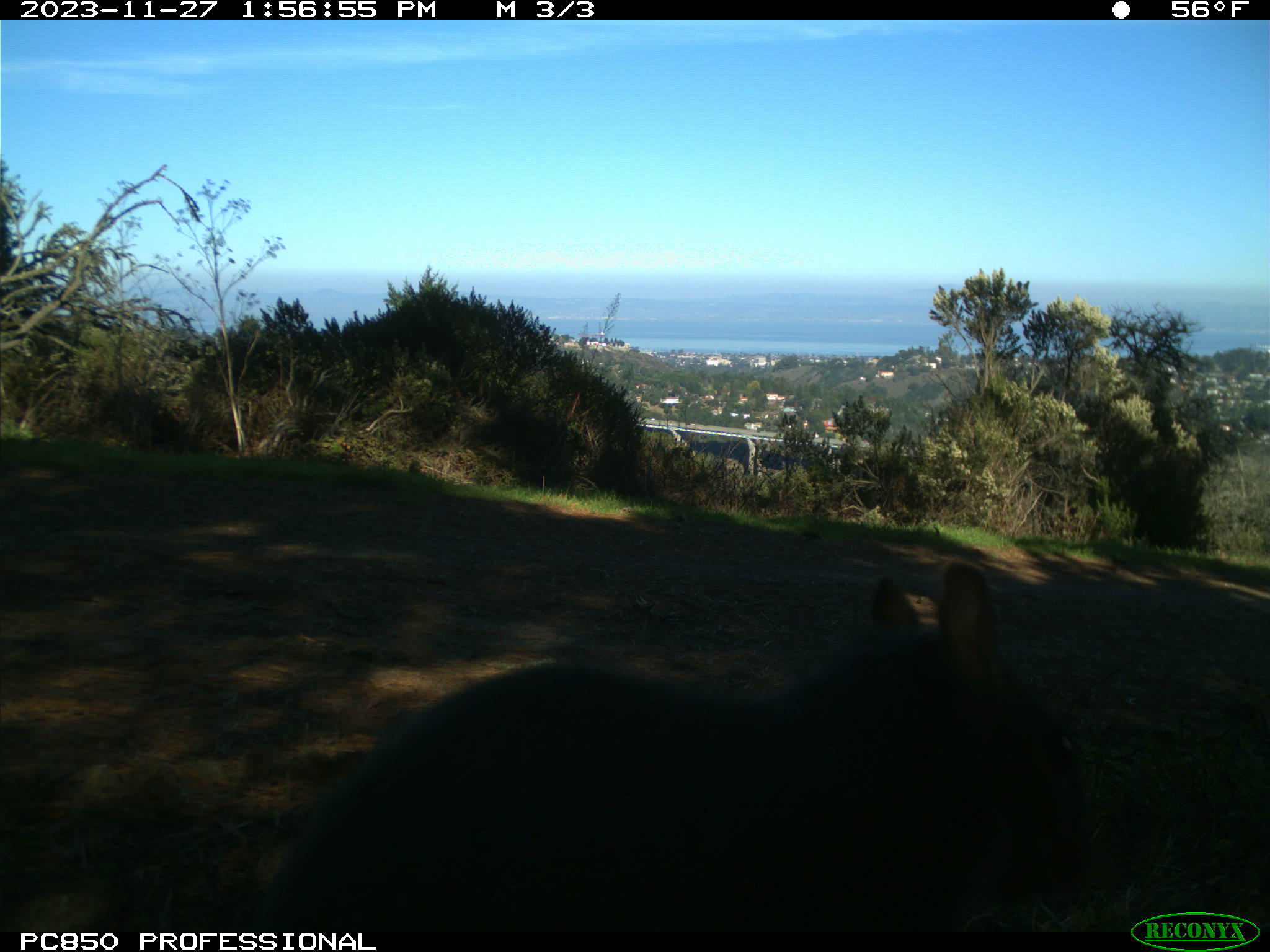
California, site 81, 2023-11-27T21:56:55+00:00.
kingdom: Animalia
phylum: Chordata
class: Mammalia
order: Rodentia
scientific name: Rodentia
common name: mouse or rat